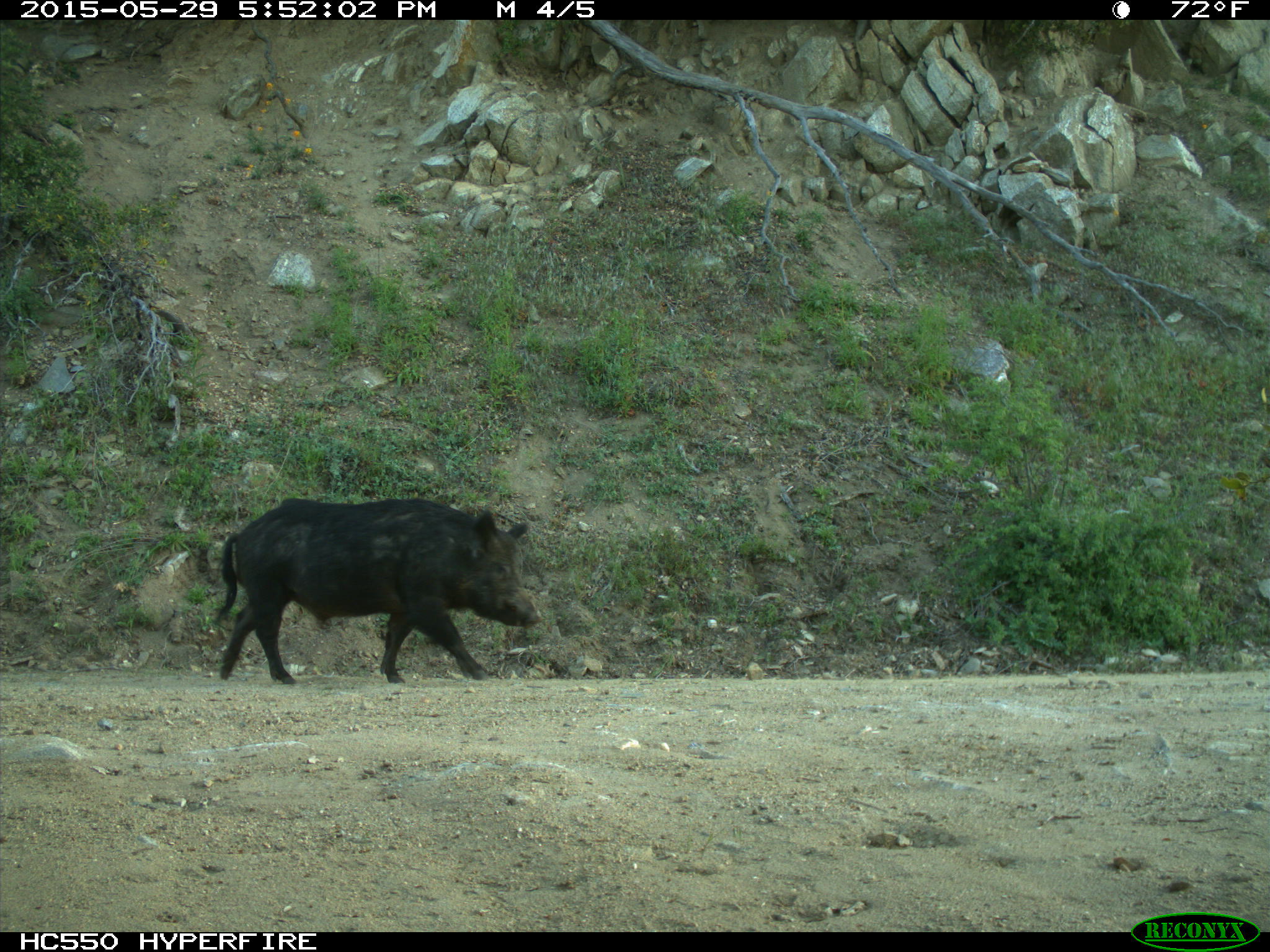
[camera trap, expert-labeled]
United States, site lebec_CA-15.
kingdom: Animalia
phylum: Chordata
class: Mammalia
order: Artiodactyla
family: Suidae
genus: Sus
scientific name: Sus scrofa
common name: wild boar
Sus scrofa (wild boar).